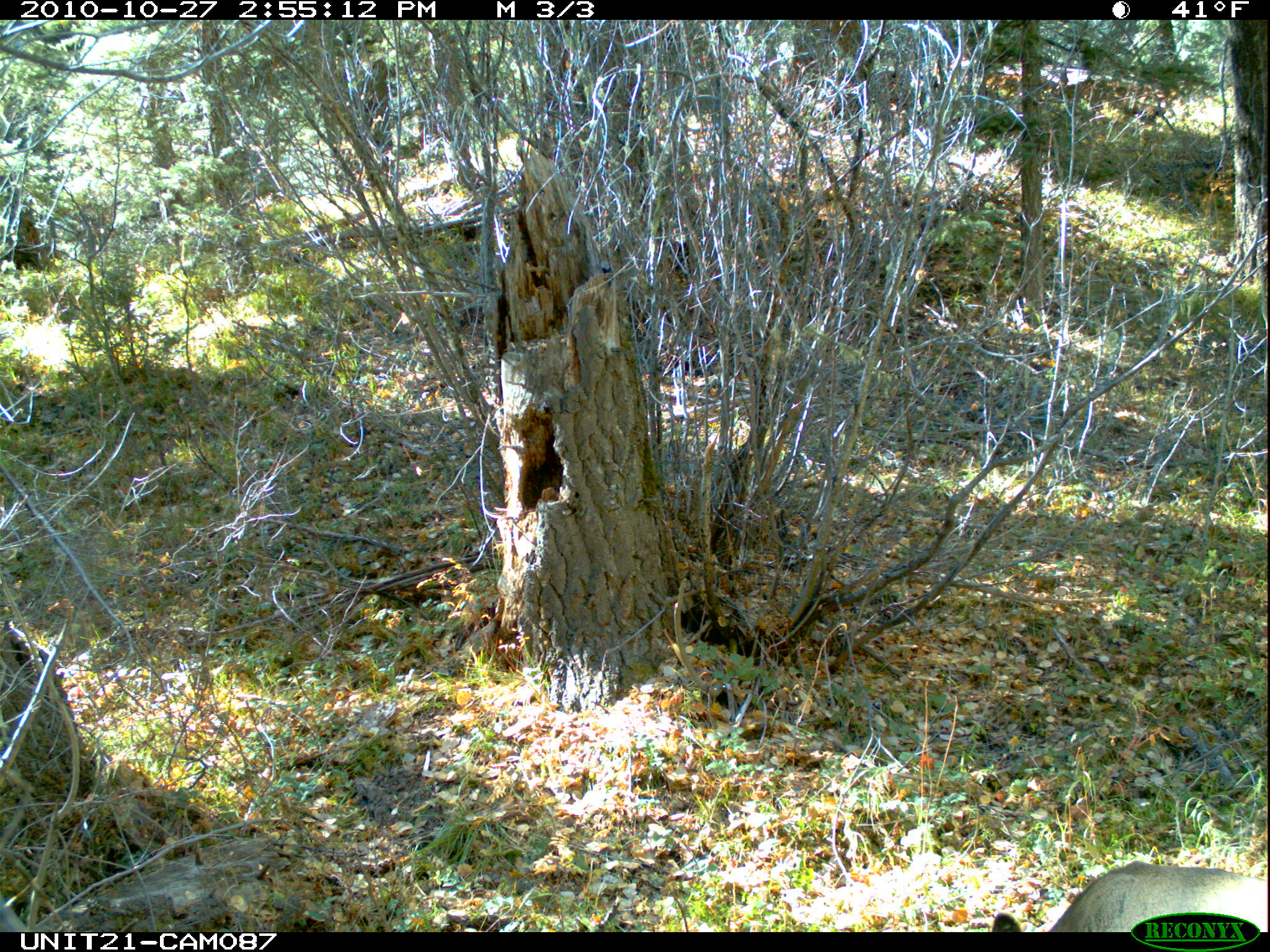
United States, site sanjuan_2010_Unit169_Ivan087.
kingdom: Animalia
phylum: Chordata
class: Mammalia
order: Artiodactyla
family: Cervidae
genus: Odocoileus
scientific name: Odocoileus hemionus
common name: mule deer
Odocoileus hemionus (mule deer).